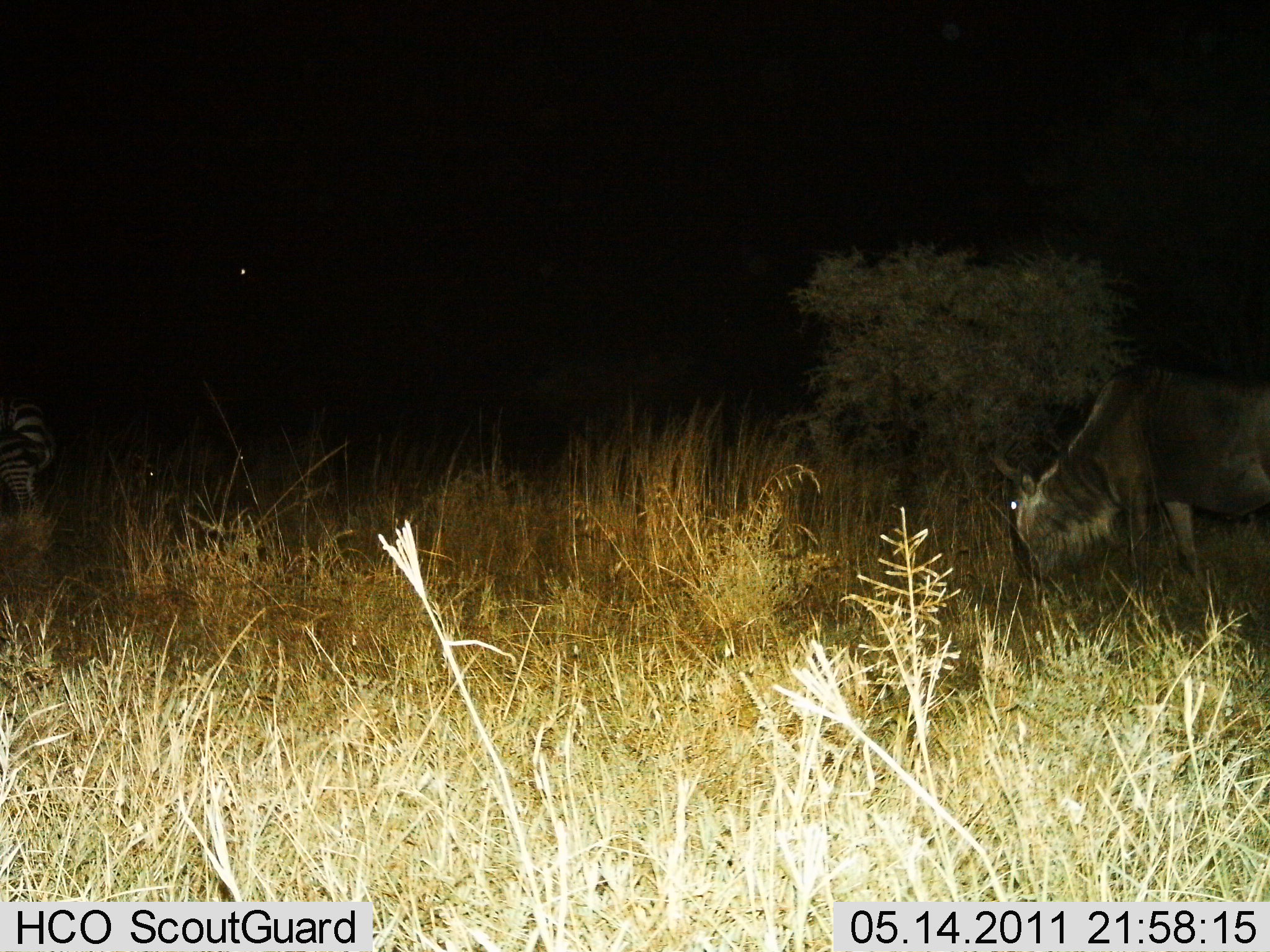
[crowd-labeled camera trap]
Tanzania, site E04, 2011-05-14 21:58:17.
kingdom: Animalia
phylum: Chordata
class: Mammalia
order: Artiodactyla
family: Bovidae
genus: Connochaetes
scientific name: Connochaetes taurinus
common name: blue wildebeest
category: wildebeest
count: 1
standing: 25%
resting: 0%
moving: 0%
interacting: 0%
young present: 0%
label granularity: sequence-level